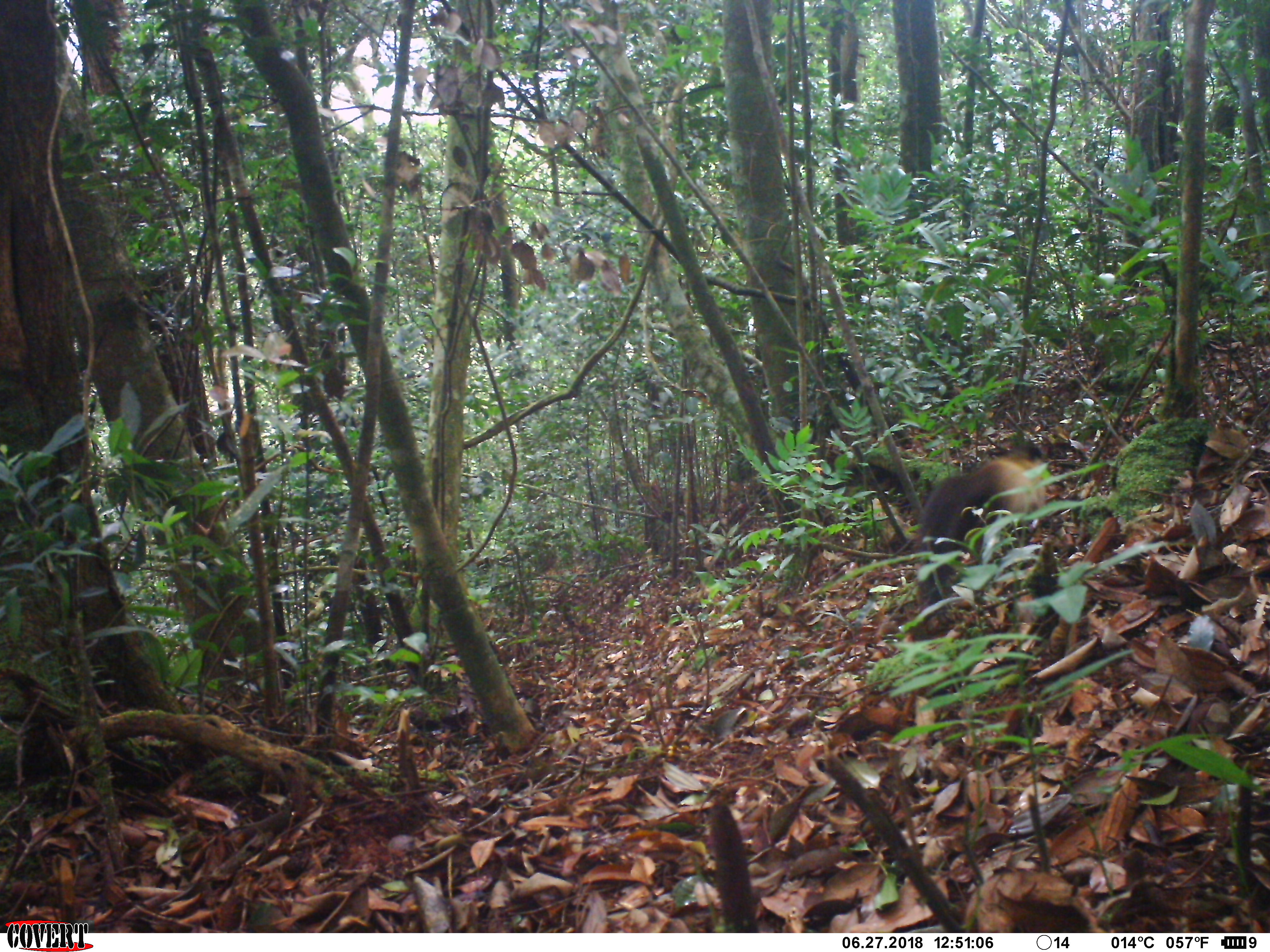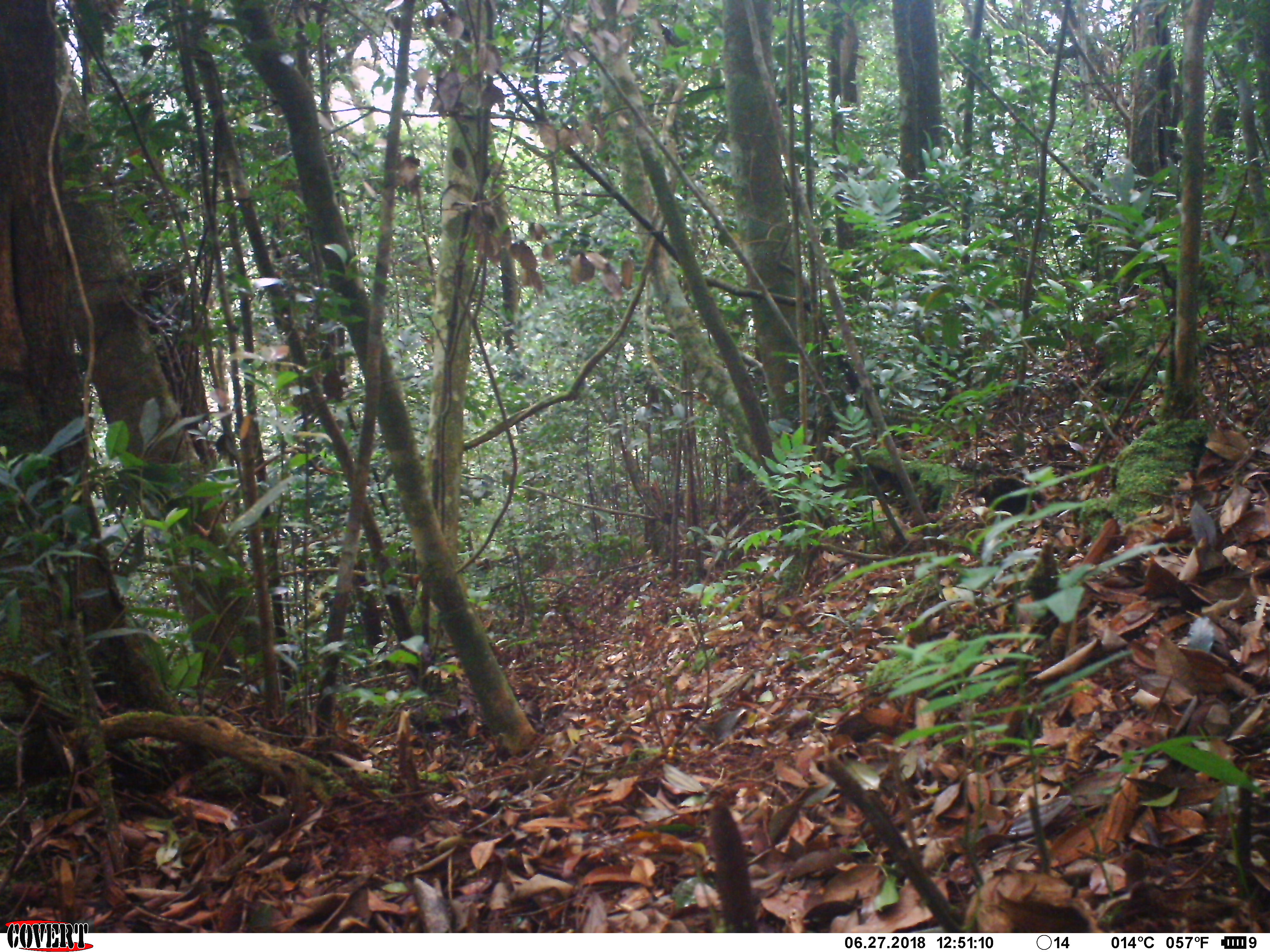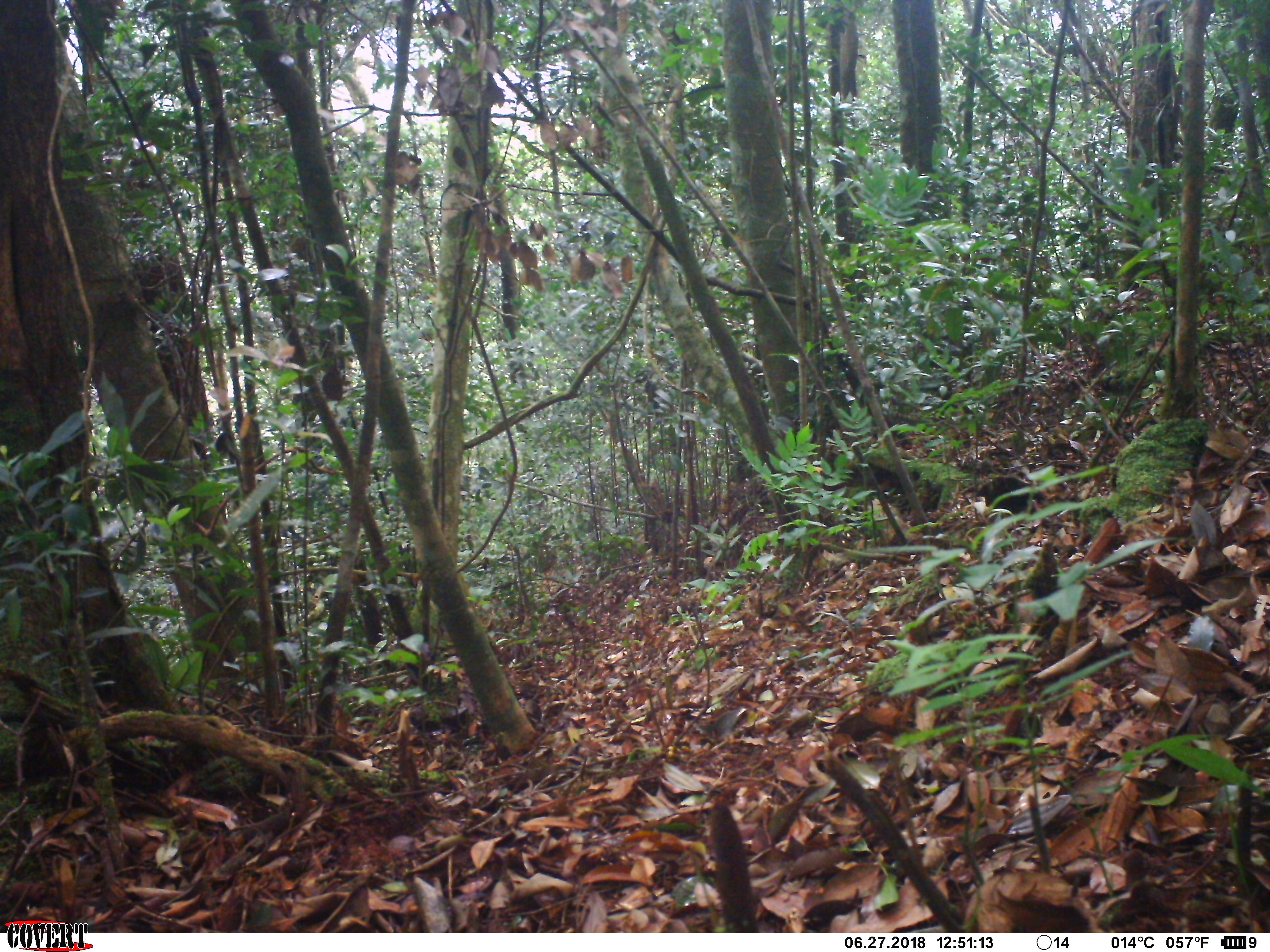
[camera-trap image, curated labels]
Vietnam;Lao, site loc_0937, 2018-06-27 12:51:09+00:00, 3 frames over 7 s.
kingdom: Animalia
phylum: Chordata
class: Mammalia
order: Carnivora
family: Mustelidae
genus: Martes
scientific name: Martes flavigula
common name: yellow-throated marten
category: yellow throated marten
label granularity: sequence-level